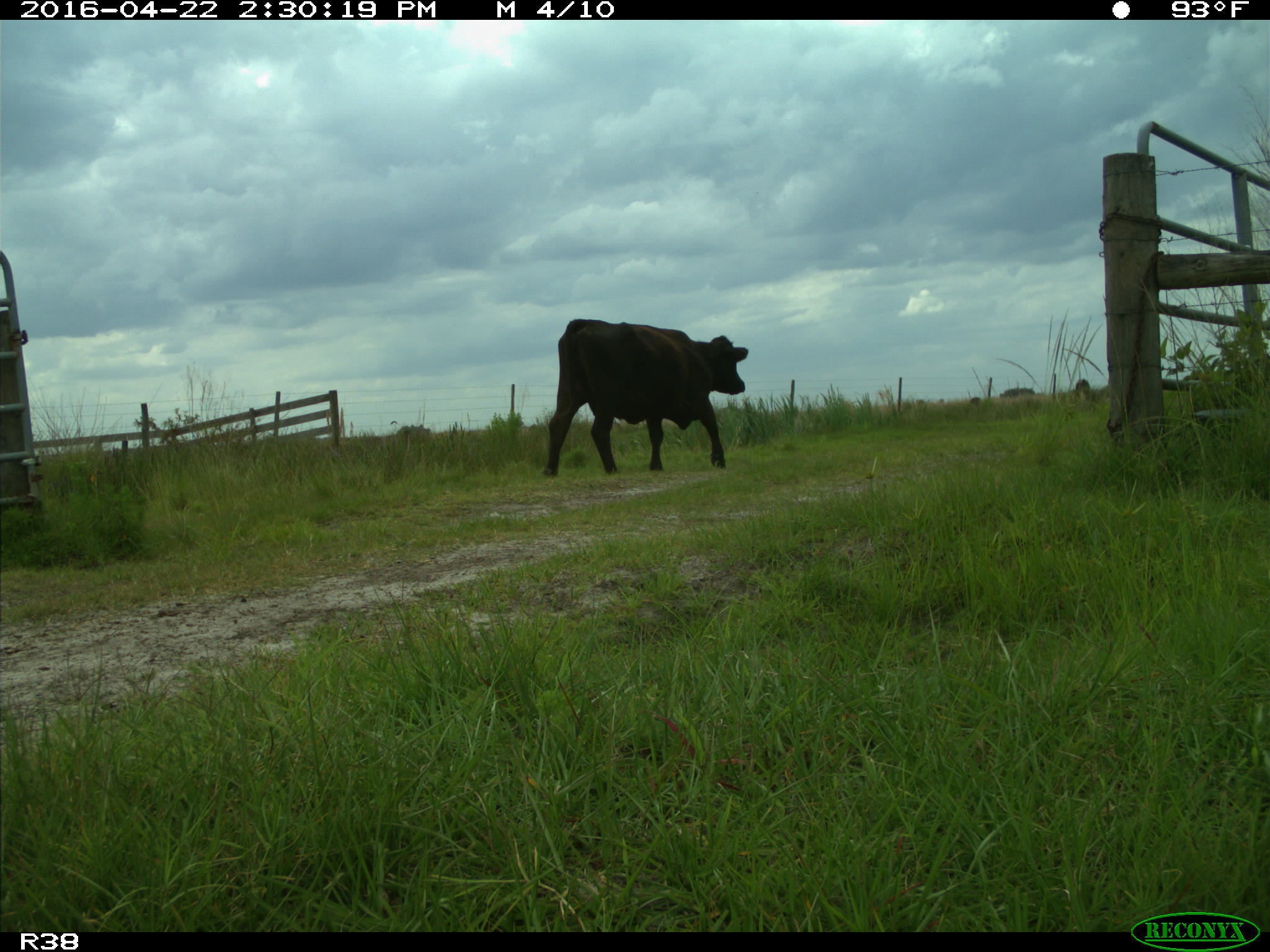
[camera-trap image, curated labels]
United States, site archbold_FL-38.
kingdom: Animalia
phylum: Chordata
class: Mammalia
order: Artiodactyla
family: Bovidae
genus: Bos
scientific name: Bos taurus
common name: domestic cow